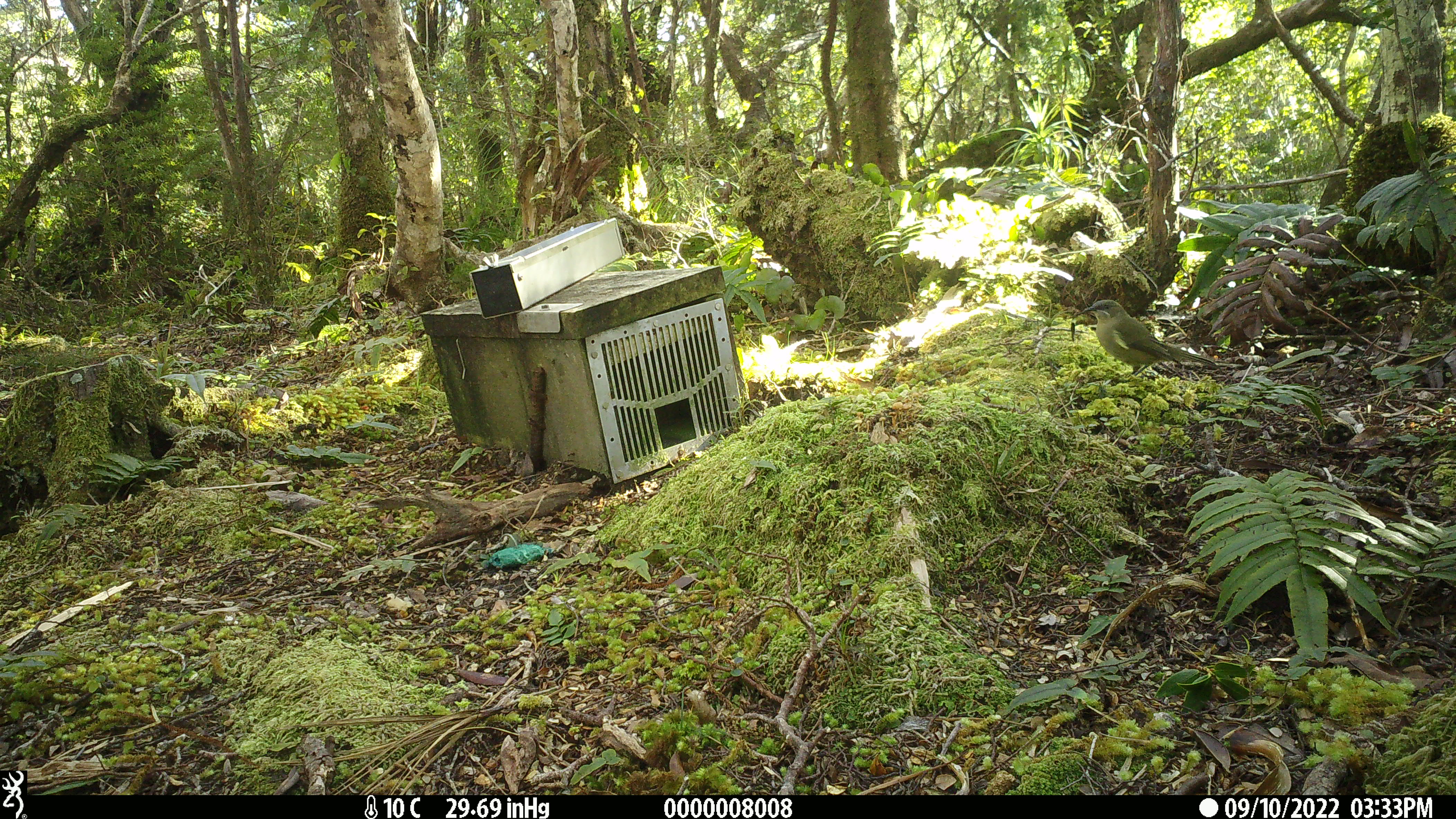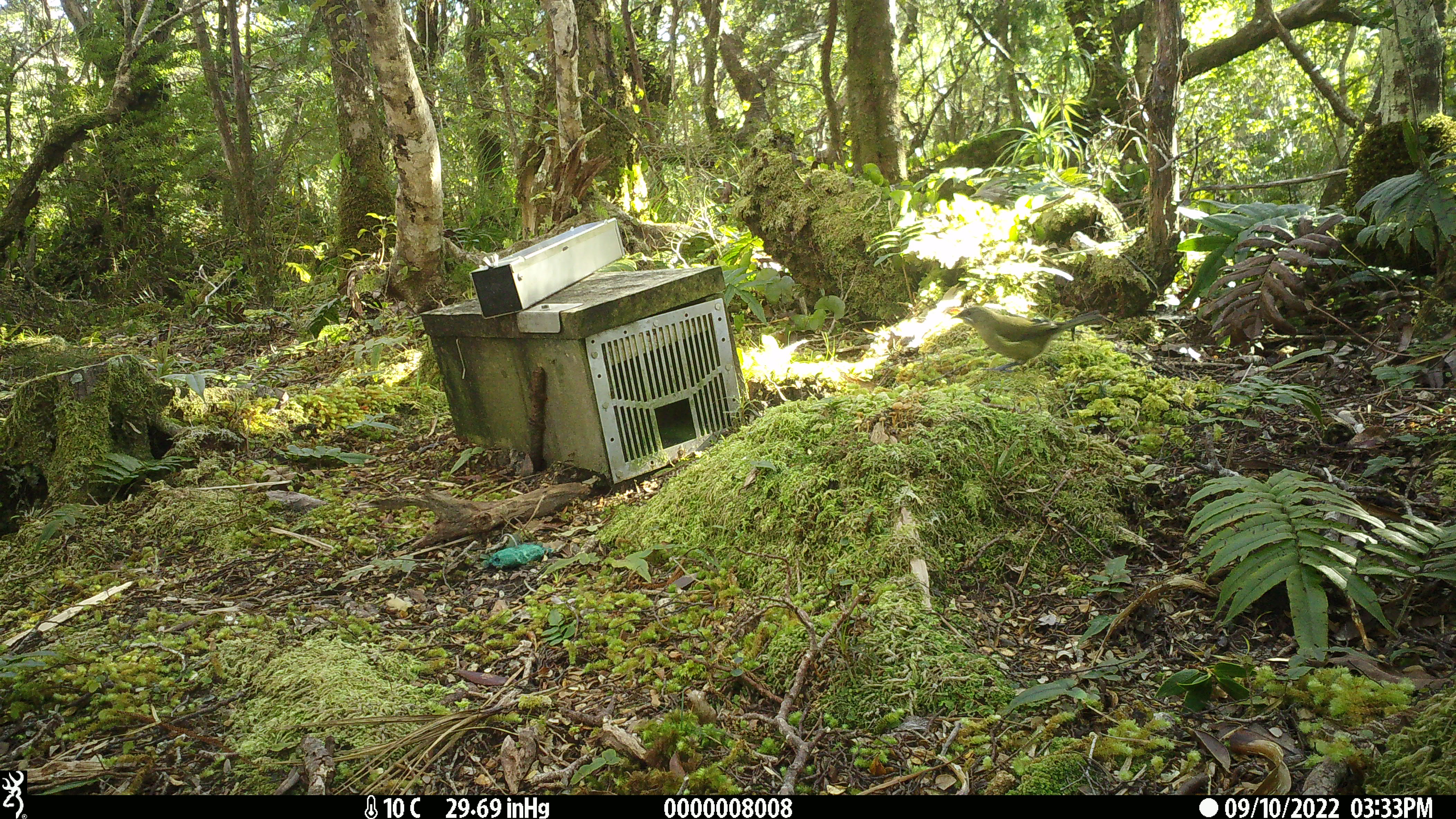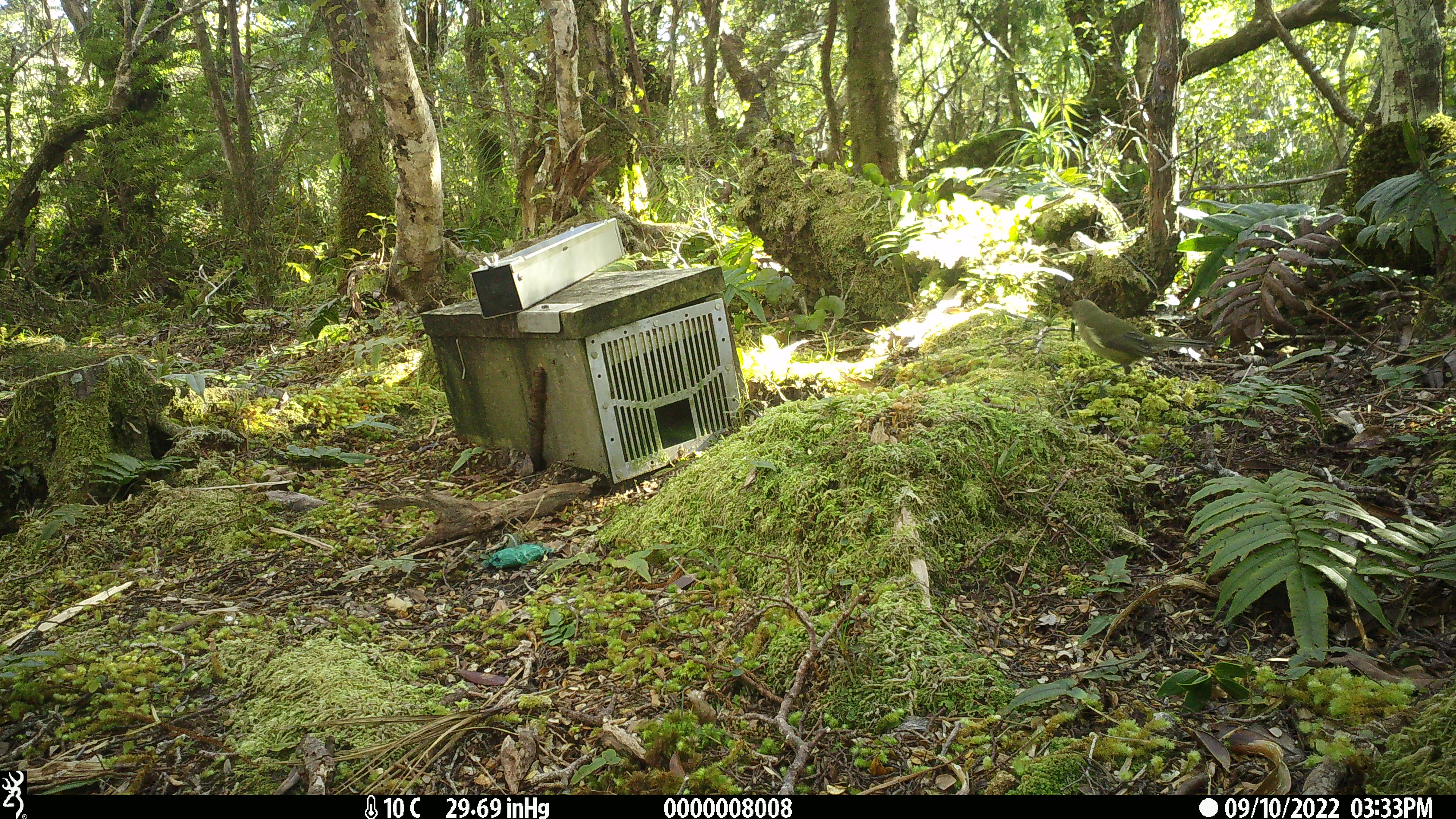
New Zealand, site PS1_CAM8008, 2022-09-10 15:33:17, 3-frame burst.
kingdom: Animalia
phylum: Chordata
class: Aves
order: Passeriformes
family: Meliphagidae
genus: Anthornis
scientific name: Anthornis melanura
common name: new zealand bellbird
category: bellbird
Bellbird (new zealand bellbird) (Anthornis melanura).